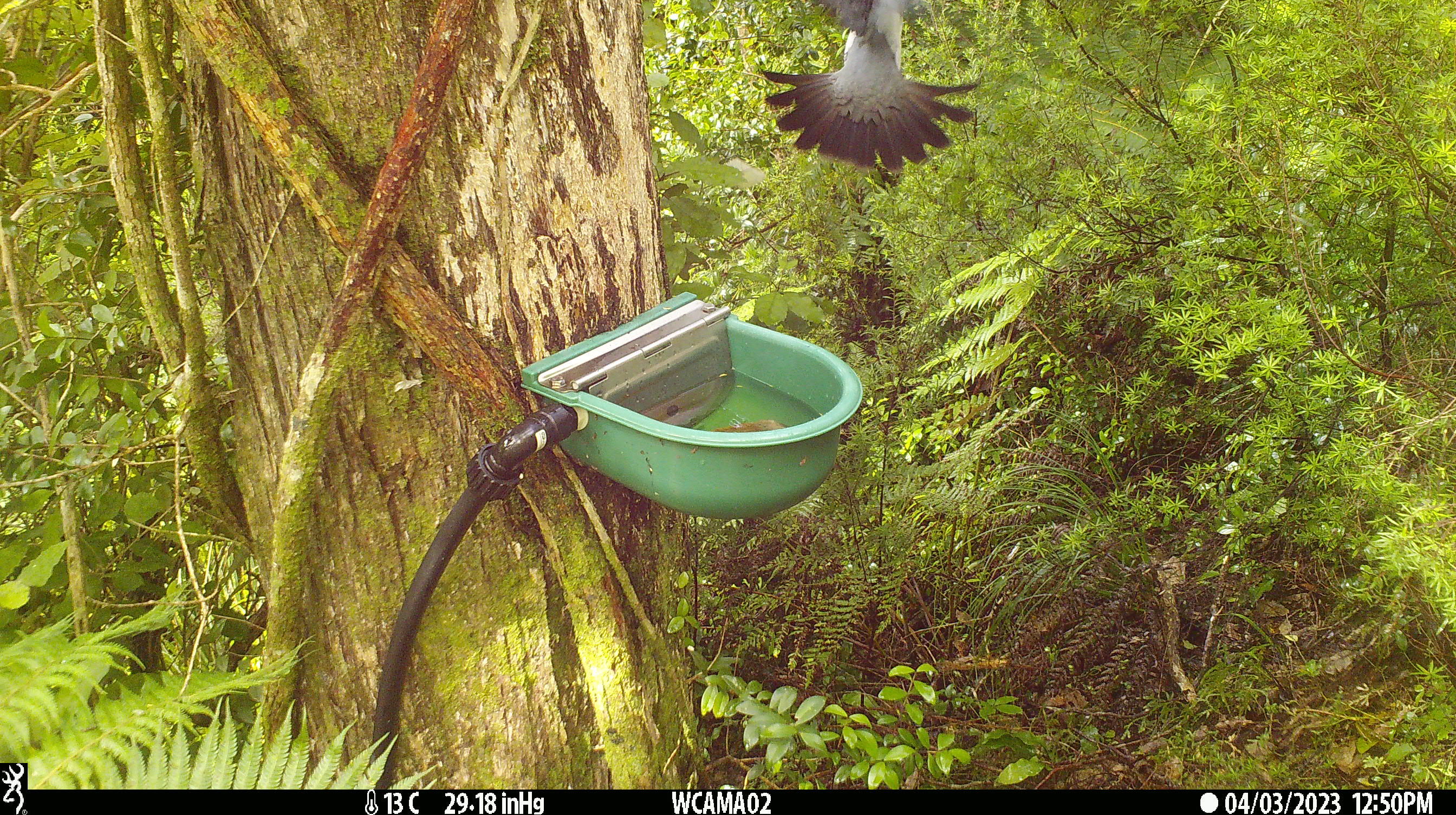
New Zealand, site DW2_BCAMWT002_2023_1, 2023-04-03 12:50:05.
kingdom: Animalia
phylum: Chordata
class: Aves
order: Columbiformes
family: Columbidae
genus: Hemiphaga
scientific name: Hemiphaga novaeseelandiae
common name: new zealand pigeon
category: kereru